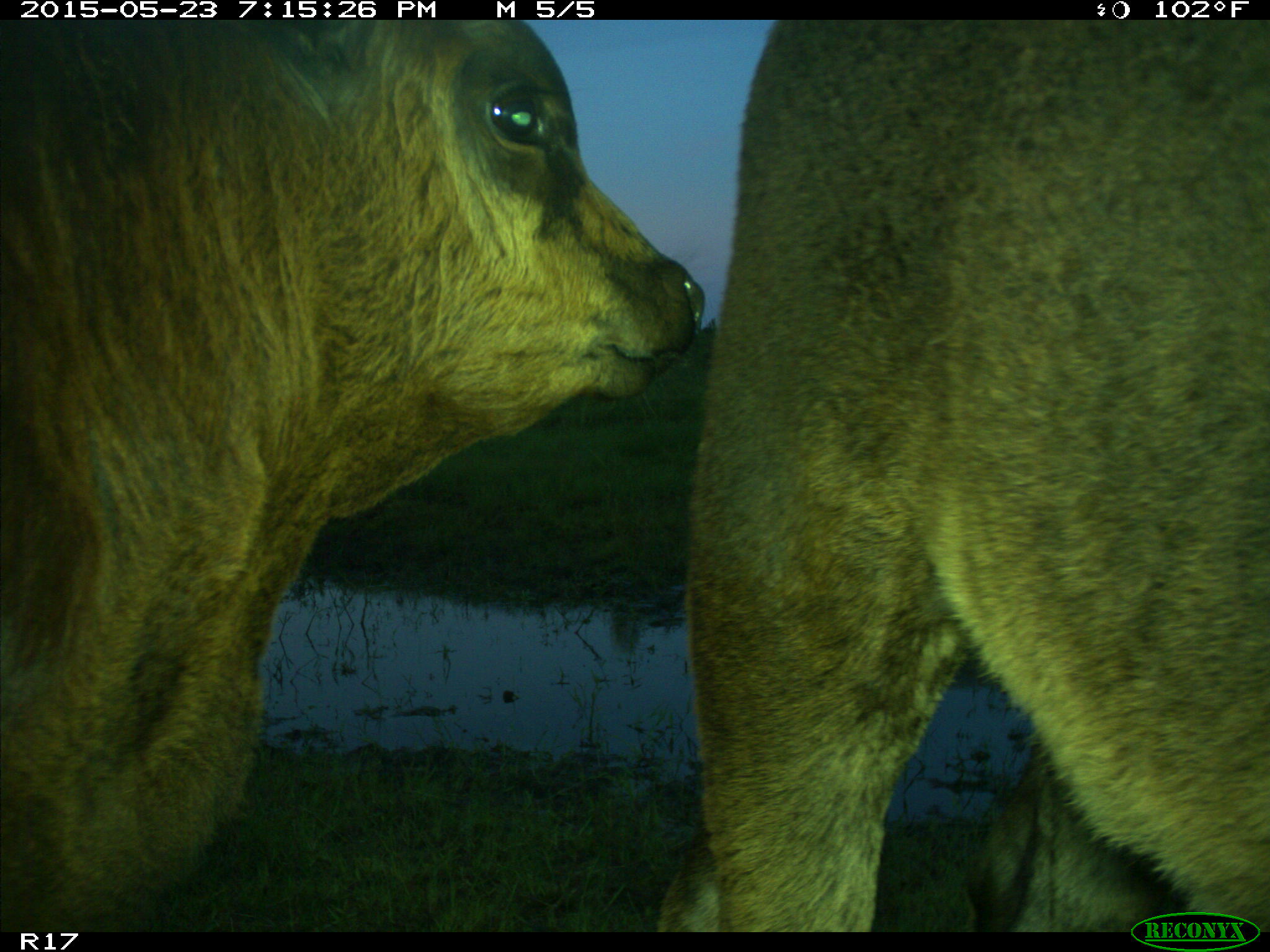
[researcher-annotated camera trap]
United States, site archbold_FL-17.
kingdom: Animalia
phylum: Chordata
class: Mammalia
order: Artiodactyla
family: Bovidae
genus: Bos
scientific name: Bos taurus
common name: domestic cow